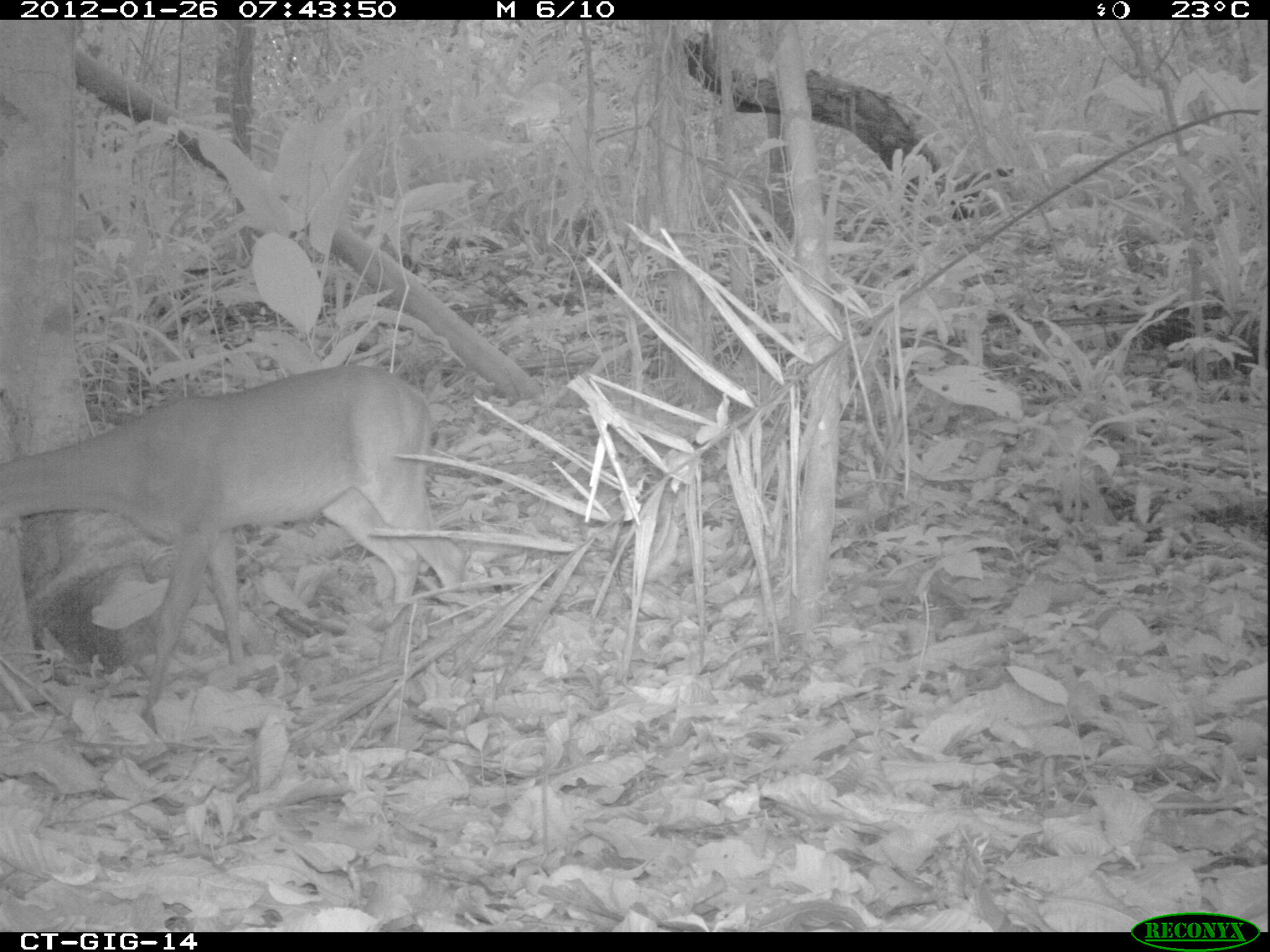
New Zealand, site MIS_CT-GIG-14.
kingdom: Animalia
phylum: Chordata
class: Mammalia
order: Artiodactyla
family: Cervidae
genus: Odocoileus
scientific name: Odocoileus virginianus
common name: white-tailed deer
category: white tailed deer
White tailed deer (white-tailed deer) (Odocoileus virginianus).